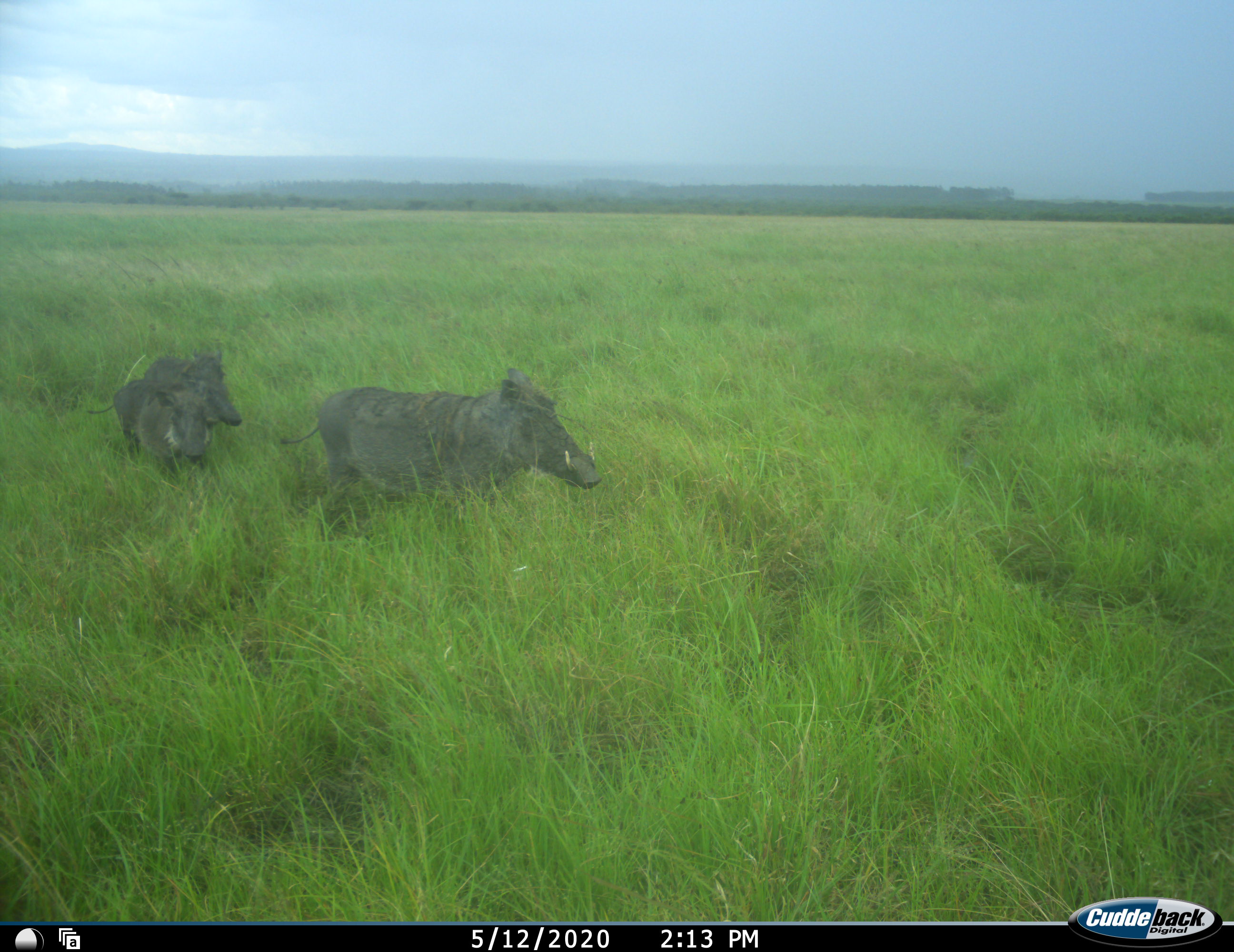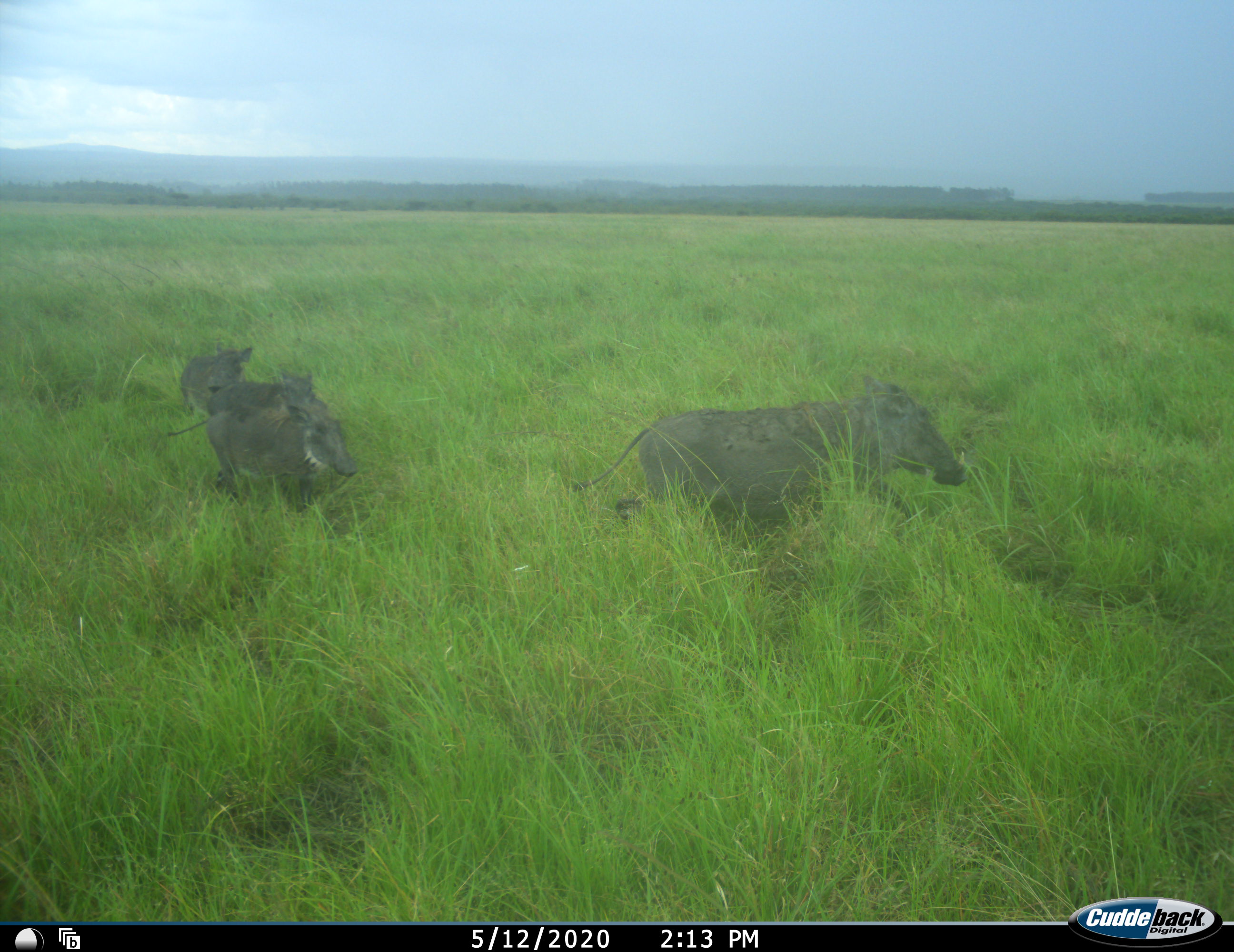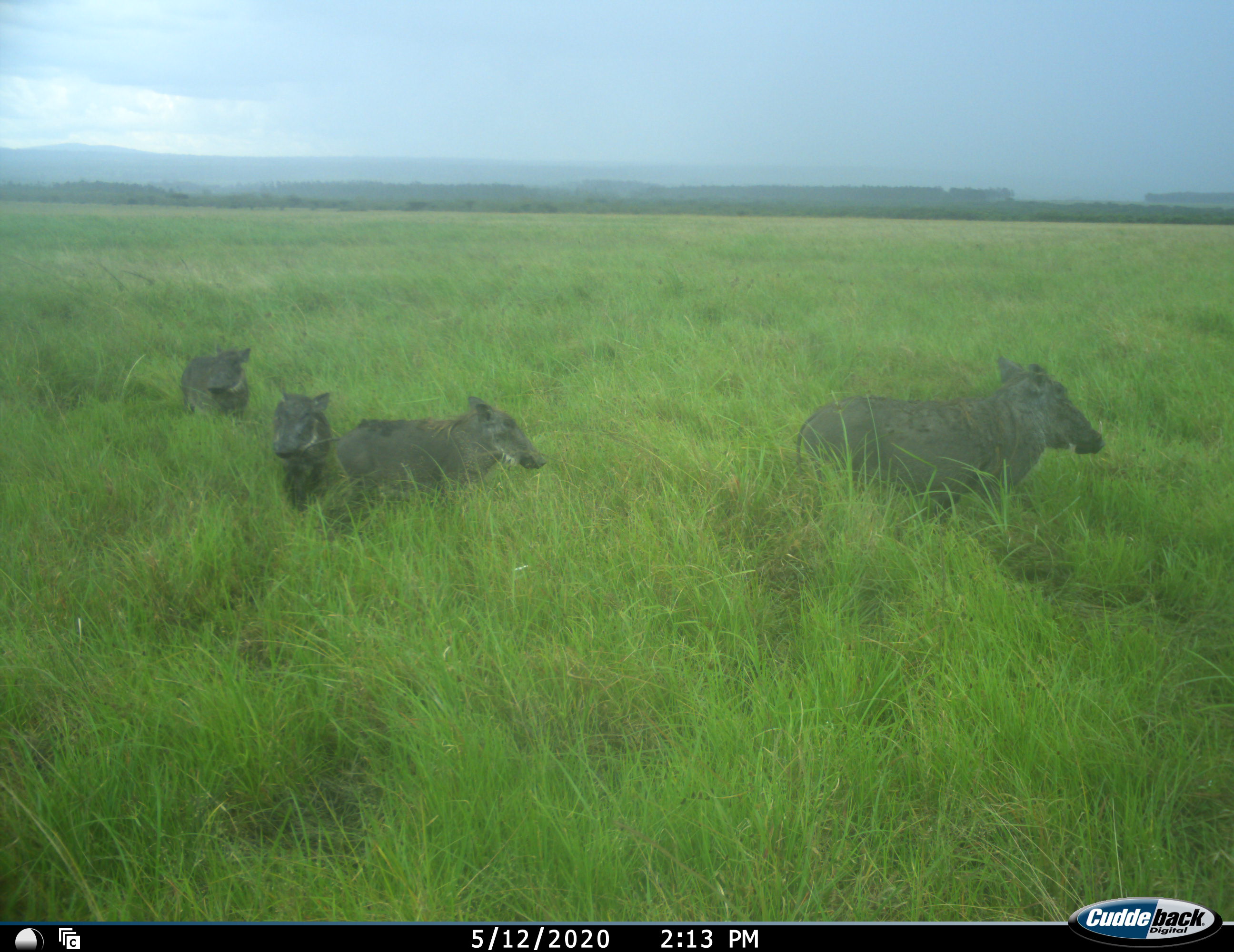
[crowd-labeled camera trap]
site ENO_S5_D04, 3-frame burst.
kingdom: Animalia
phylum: Chordata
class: Mammalia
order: Artiodactyla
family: Suidae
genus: Phacochoerus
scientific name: Phacochoerus africanus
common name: warthog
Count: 4.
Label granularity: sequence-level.